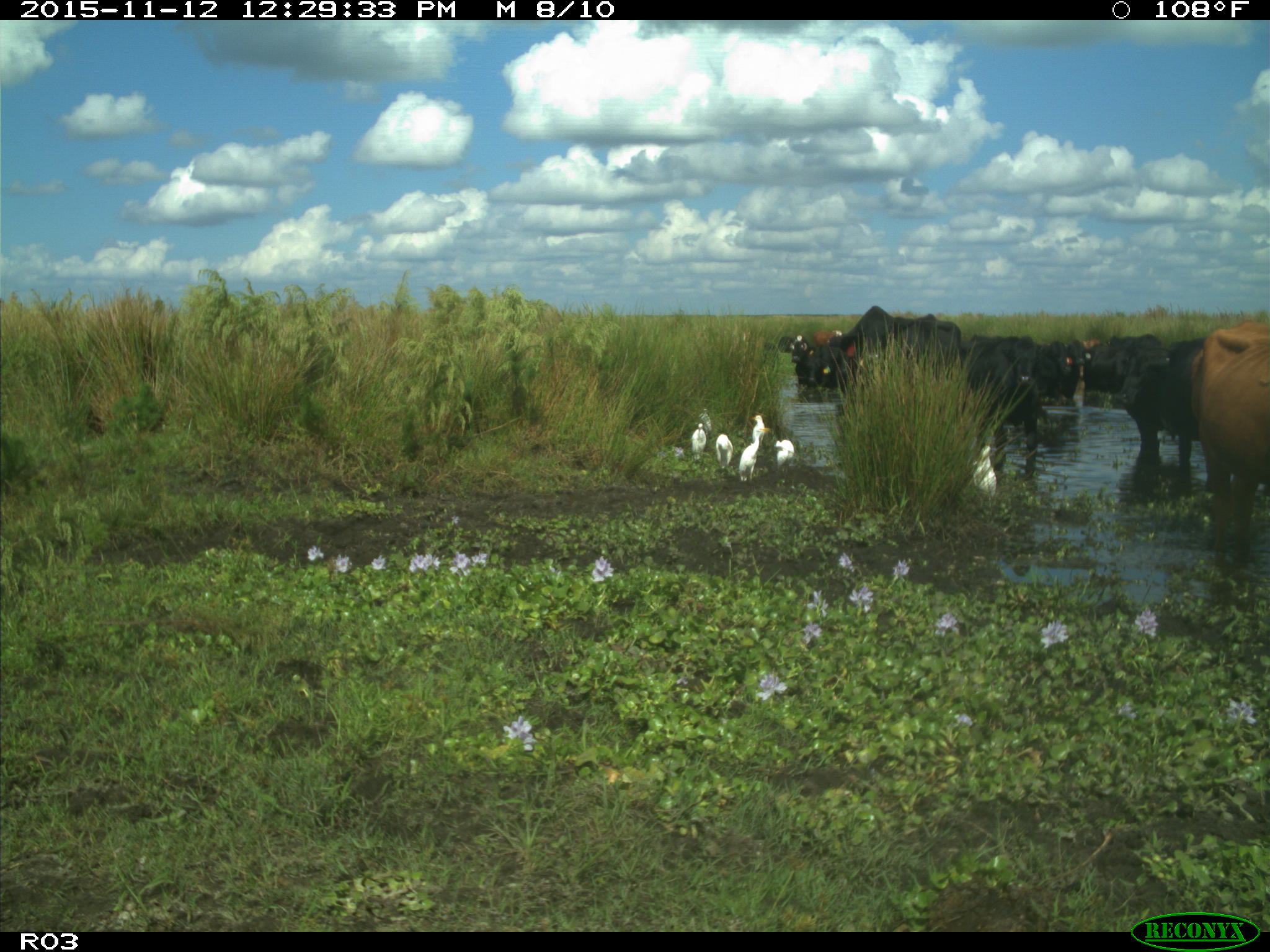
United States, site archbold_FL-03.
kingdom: Animalia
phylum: Chordata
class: Mammalia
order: Artiodactyla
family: Bovidae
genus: Bos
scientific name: Bos taurus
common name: domestic cow